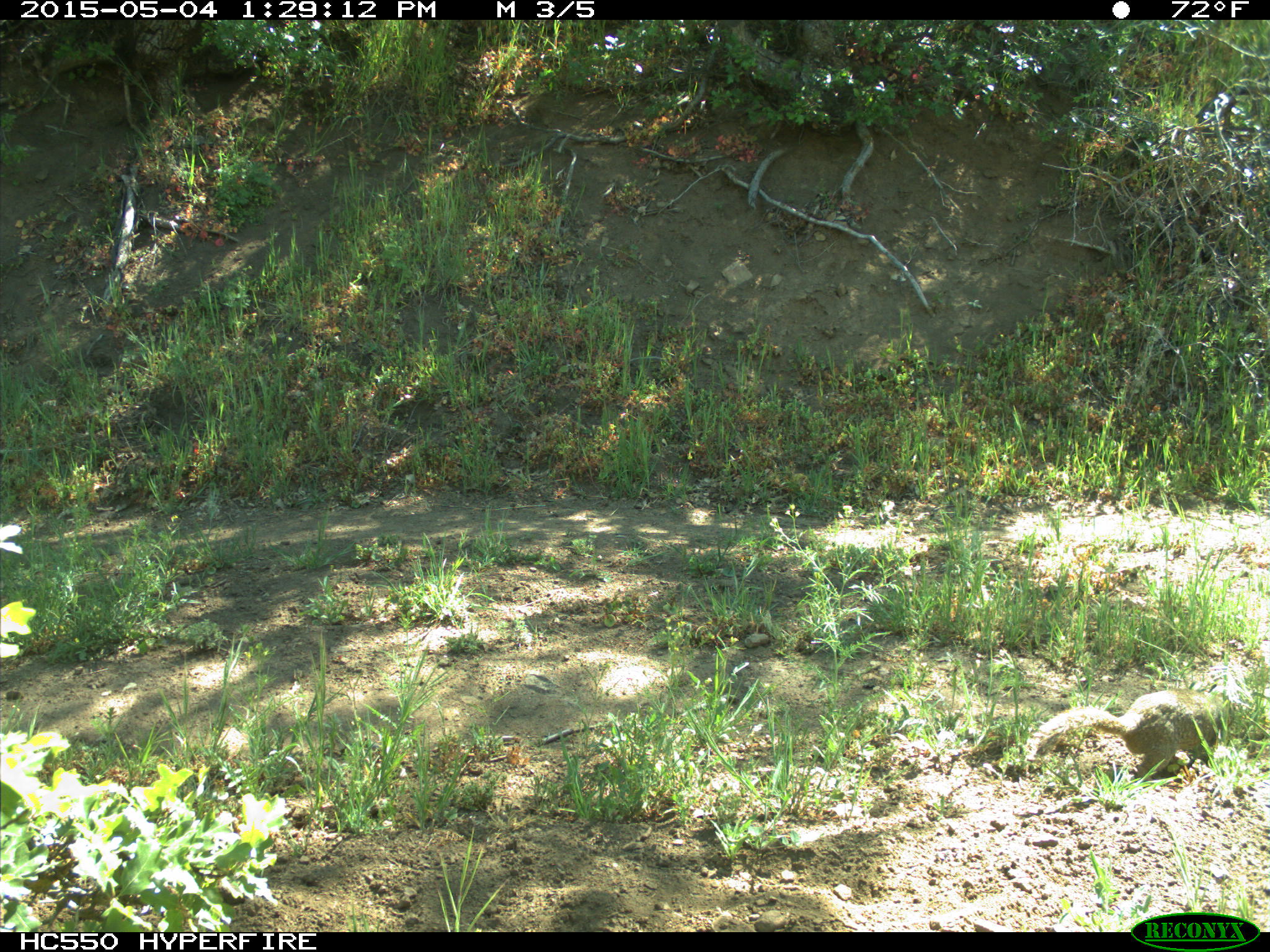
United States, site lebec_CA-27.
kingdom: Animalia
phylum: Chordata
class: Mammalia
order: Rodentia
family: Sciuridae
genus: Otospermophilus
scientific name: Otospermophilus beecheyi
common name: california ground squirrel